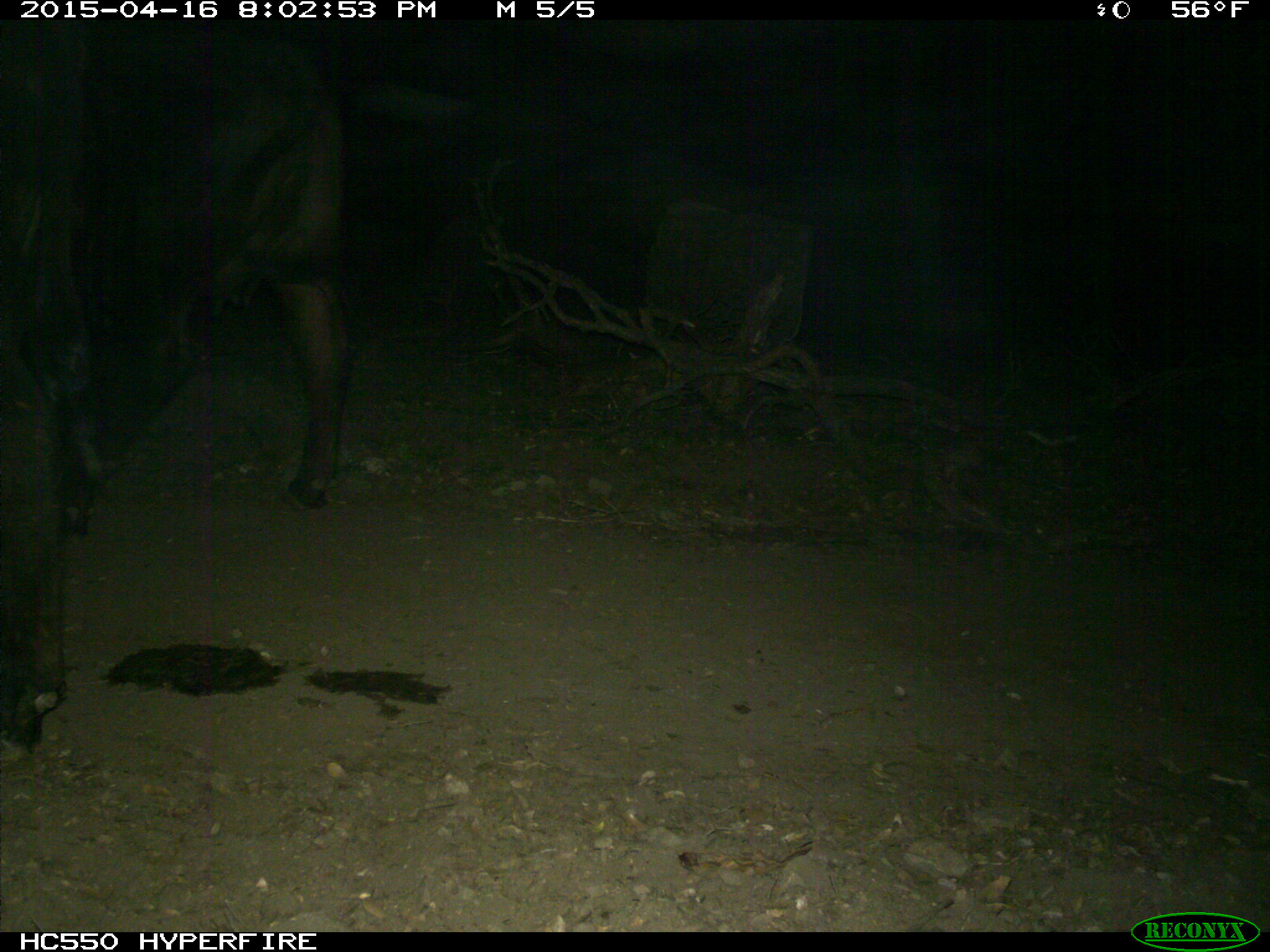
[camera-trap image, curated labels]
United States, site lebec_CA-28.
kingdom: Animalia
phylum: Chordata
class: Mammalia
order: Artiodactyla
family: Bovidae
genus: Bos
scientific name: Bos taurus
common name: domestic cow